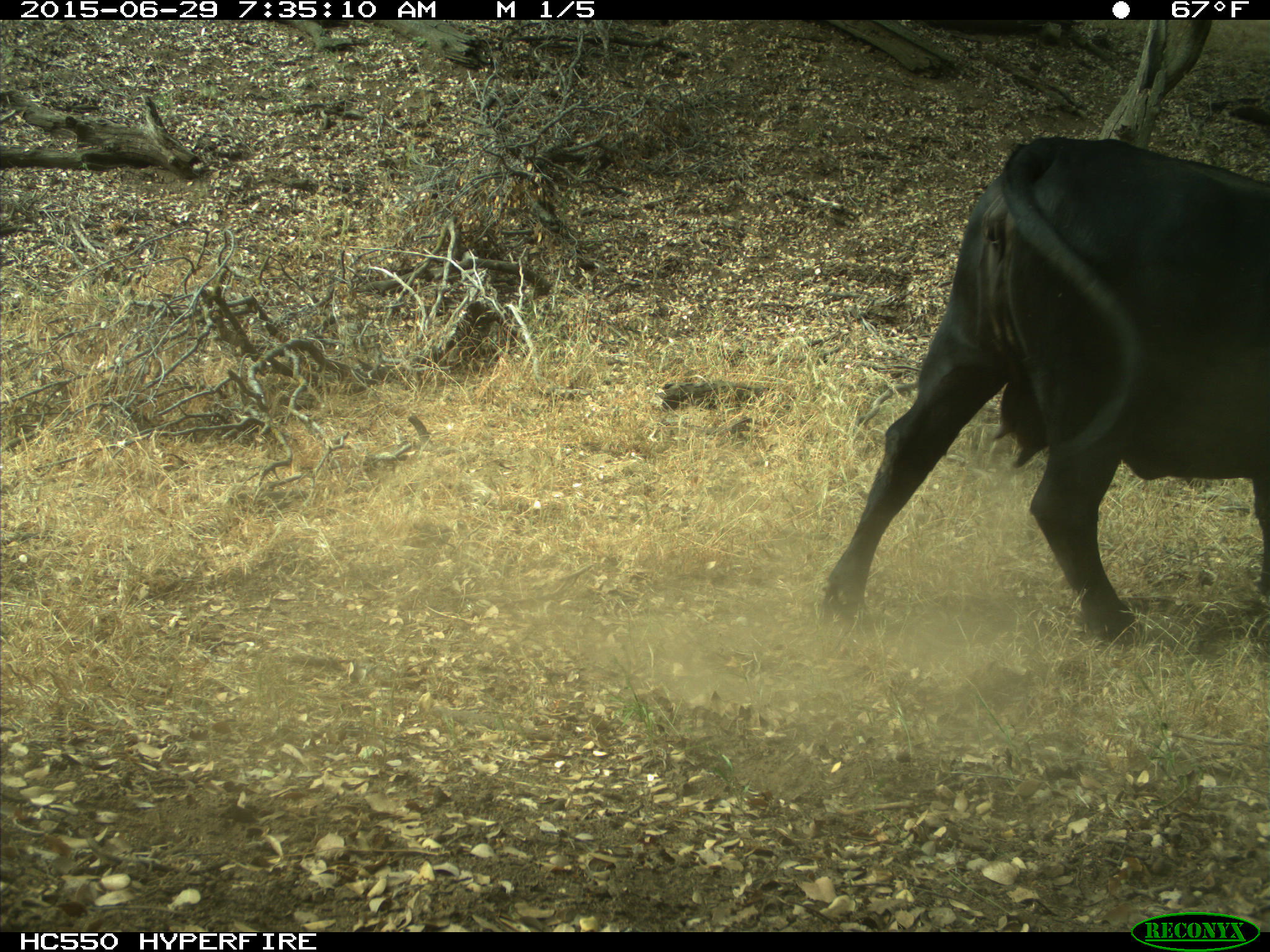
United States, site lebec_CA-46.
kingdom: Animalia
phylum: Chordata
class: Mammalia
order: Artiodactyla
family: Bovidae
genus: Bos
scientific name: Bos taurus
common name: domestic cow